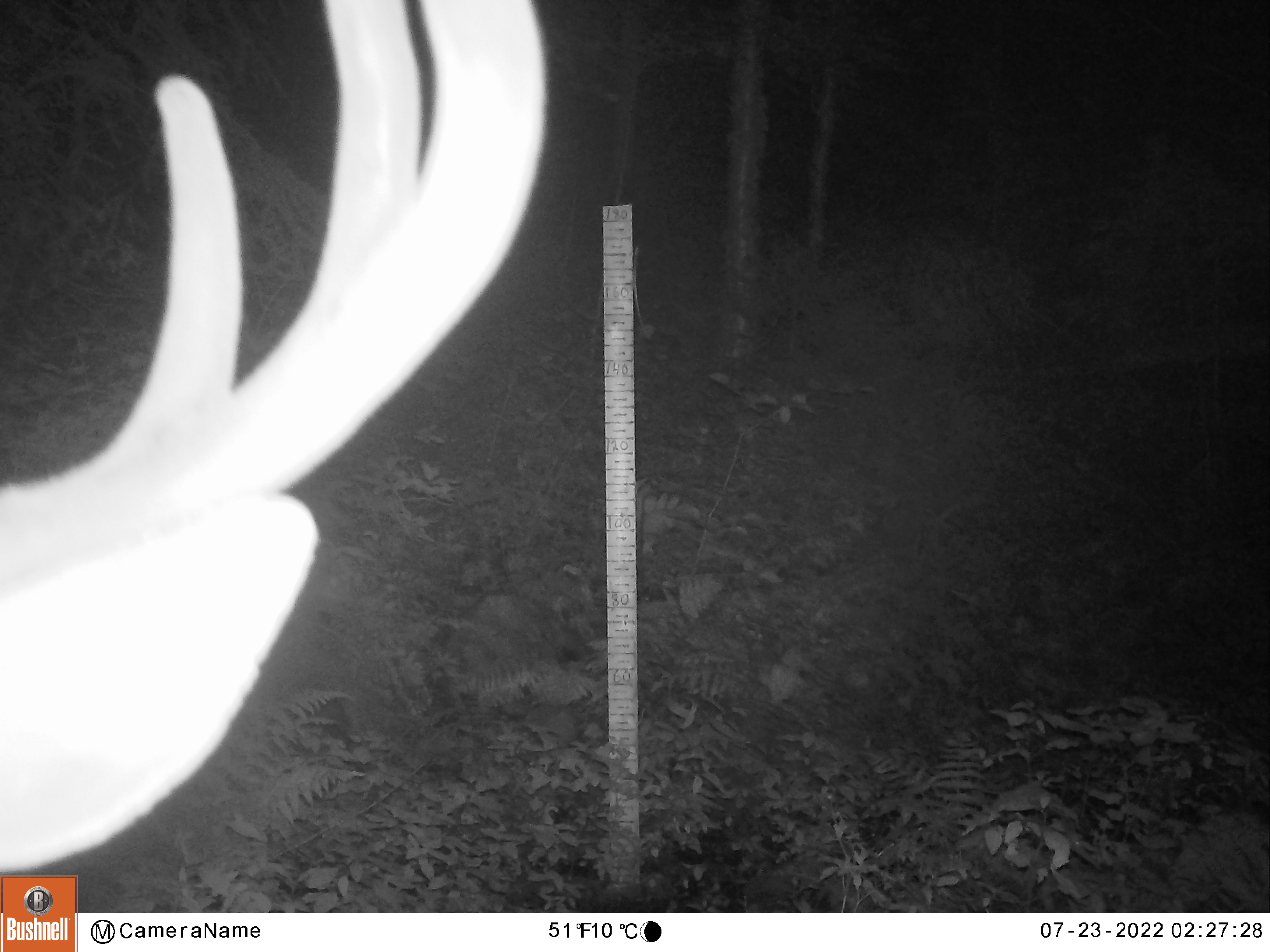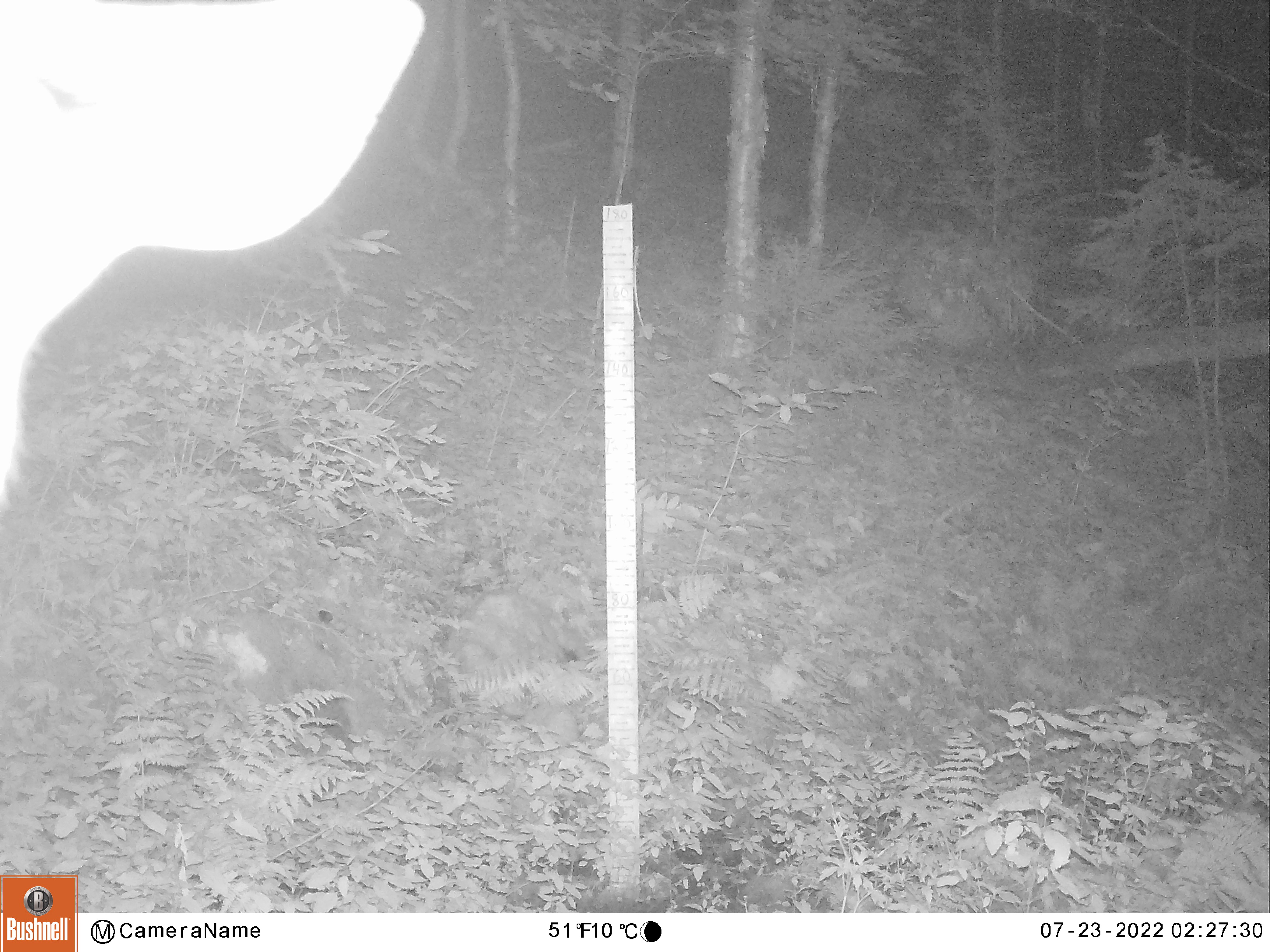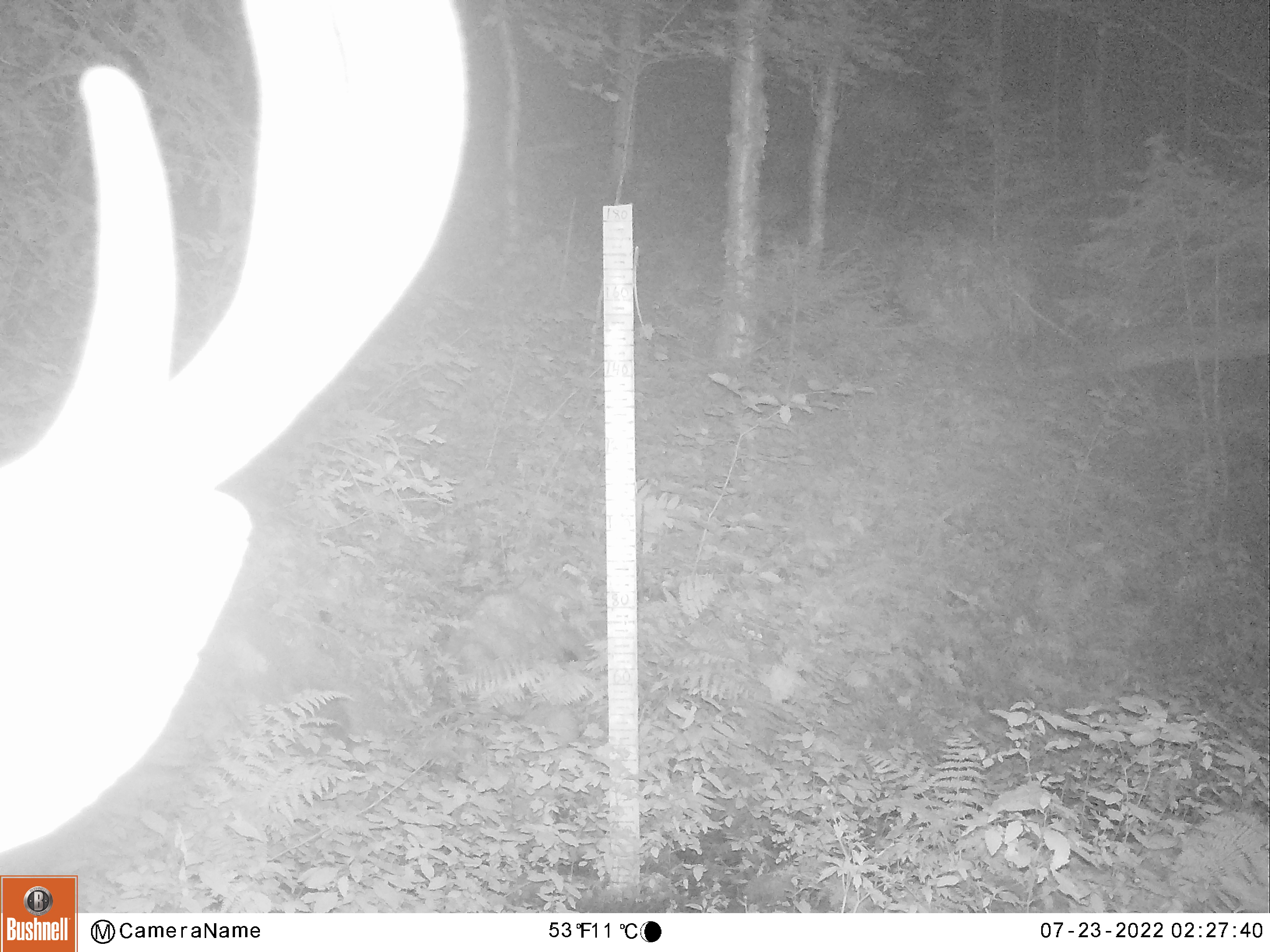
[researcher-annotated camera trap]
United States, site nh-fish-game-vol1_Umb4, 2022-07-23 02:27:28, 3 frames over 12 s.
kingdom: Animalia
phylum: Chordata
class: Mammalia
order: Artiodactyla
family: Cervidae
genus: Odocoileus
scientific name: Odocoileus virginianus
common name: white-tailed deer